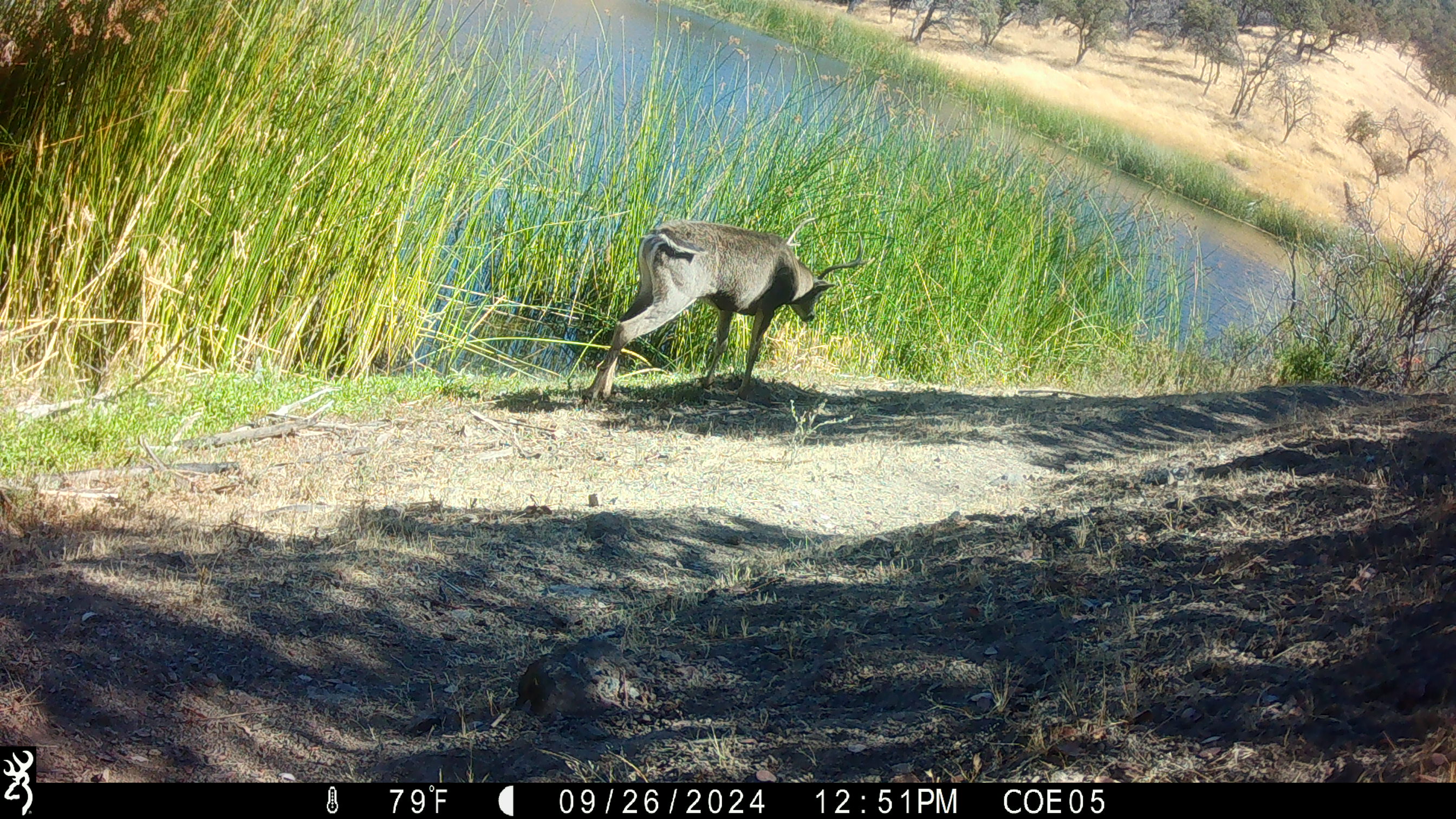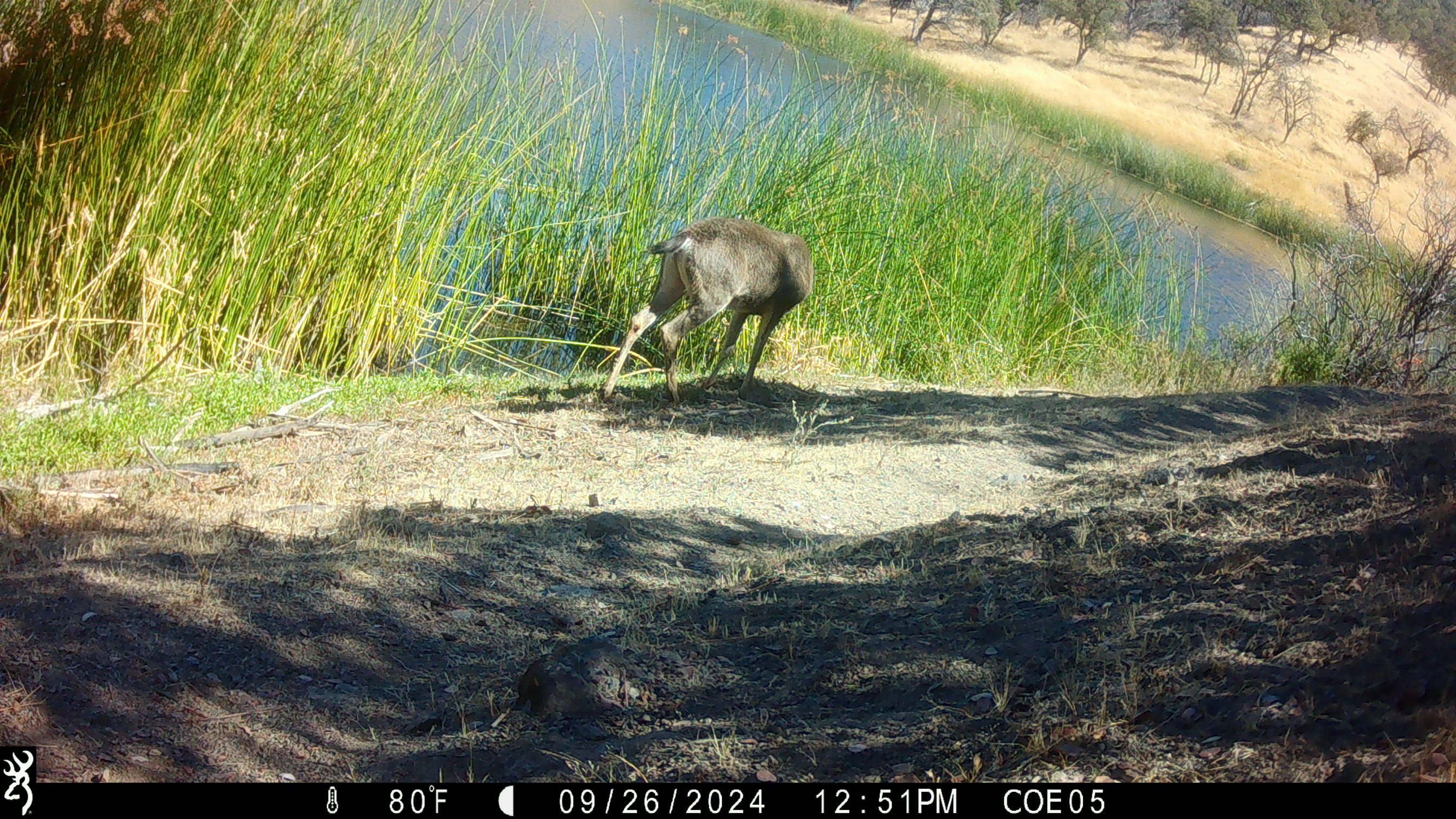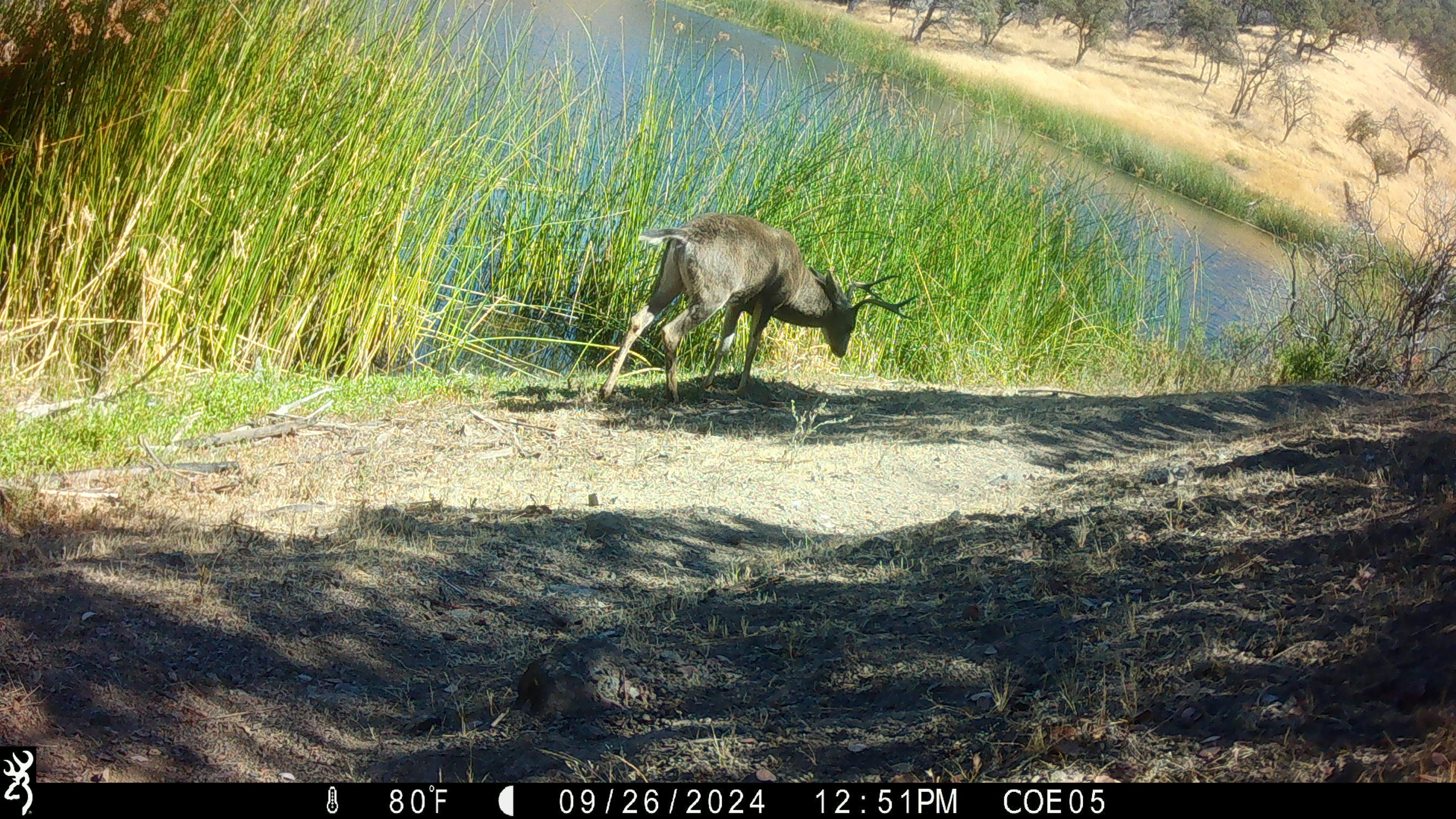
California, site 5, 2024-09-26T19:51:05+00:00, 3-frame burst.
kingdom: Animalia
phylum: Chordata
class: Mammalia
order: Artiodactyla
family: Cervidae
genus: Odocoileus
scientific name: Odocoileus hemionus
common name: mule deer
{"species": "mule deer (Odocoileus hemionus)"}